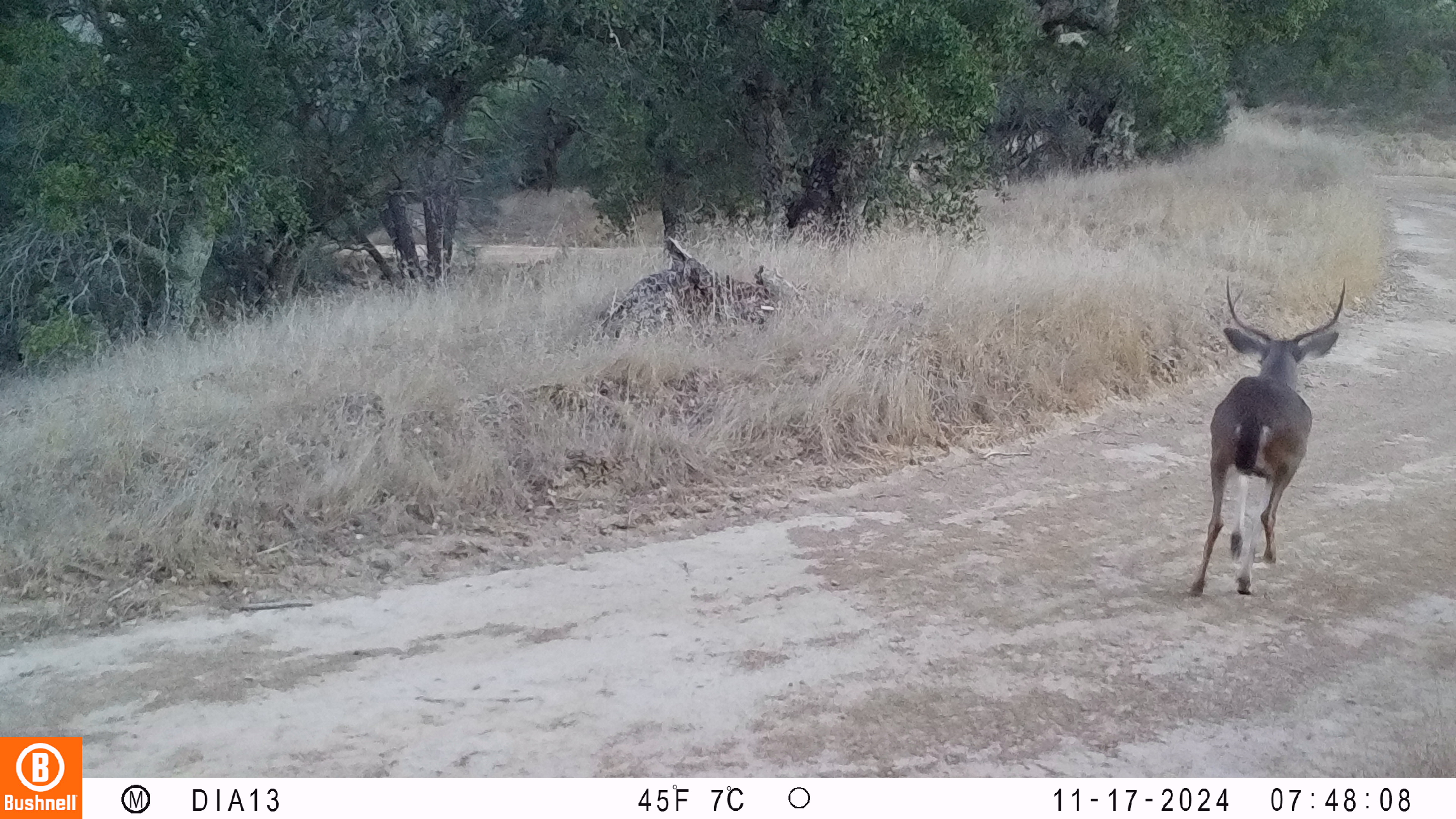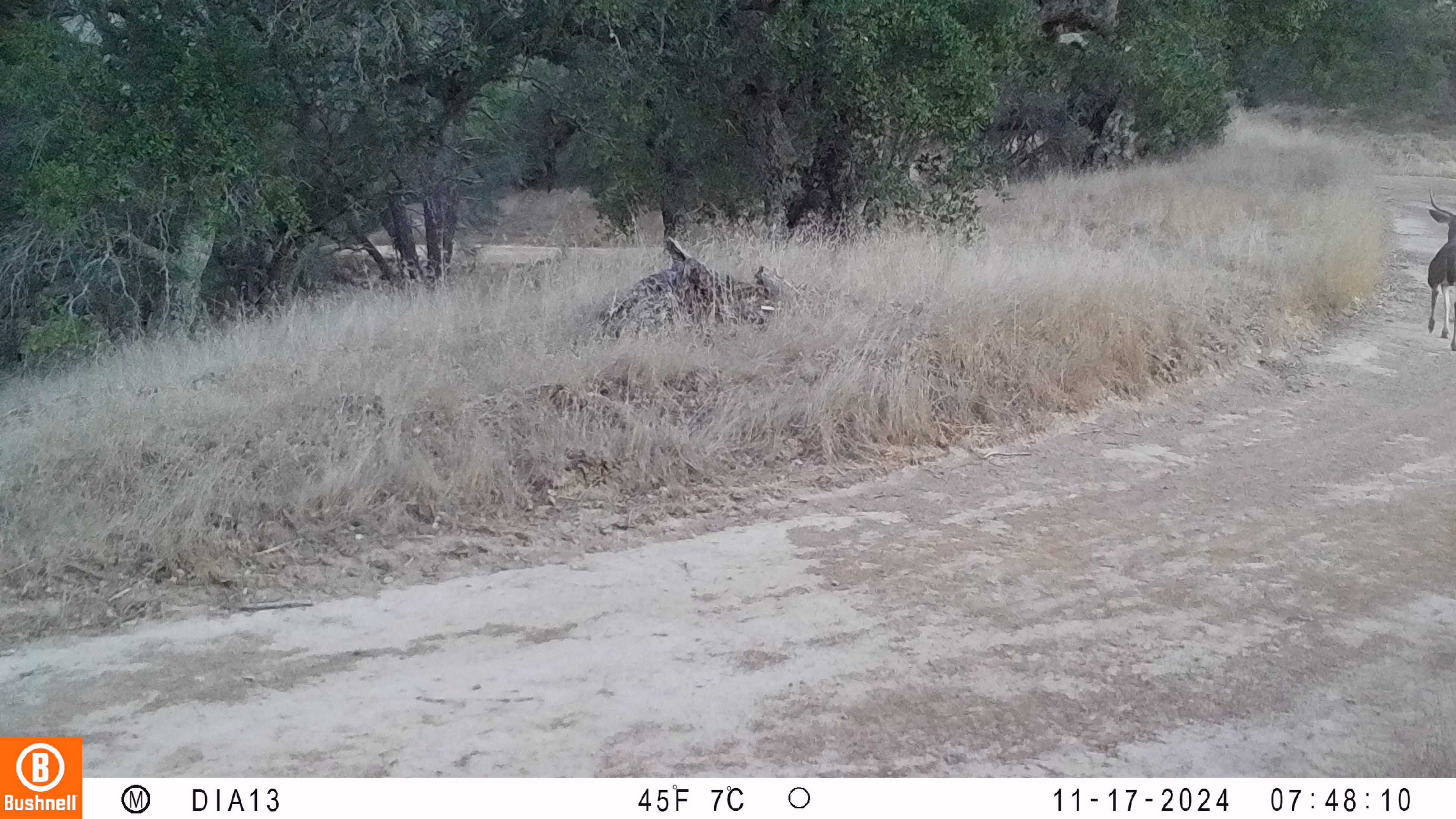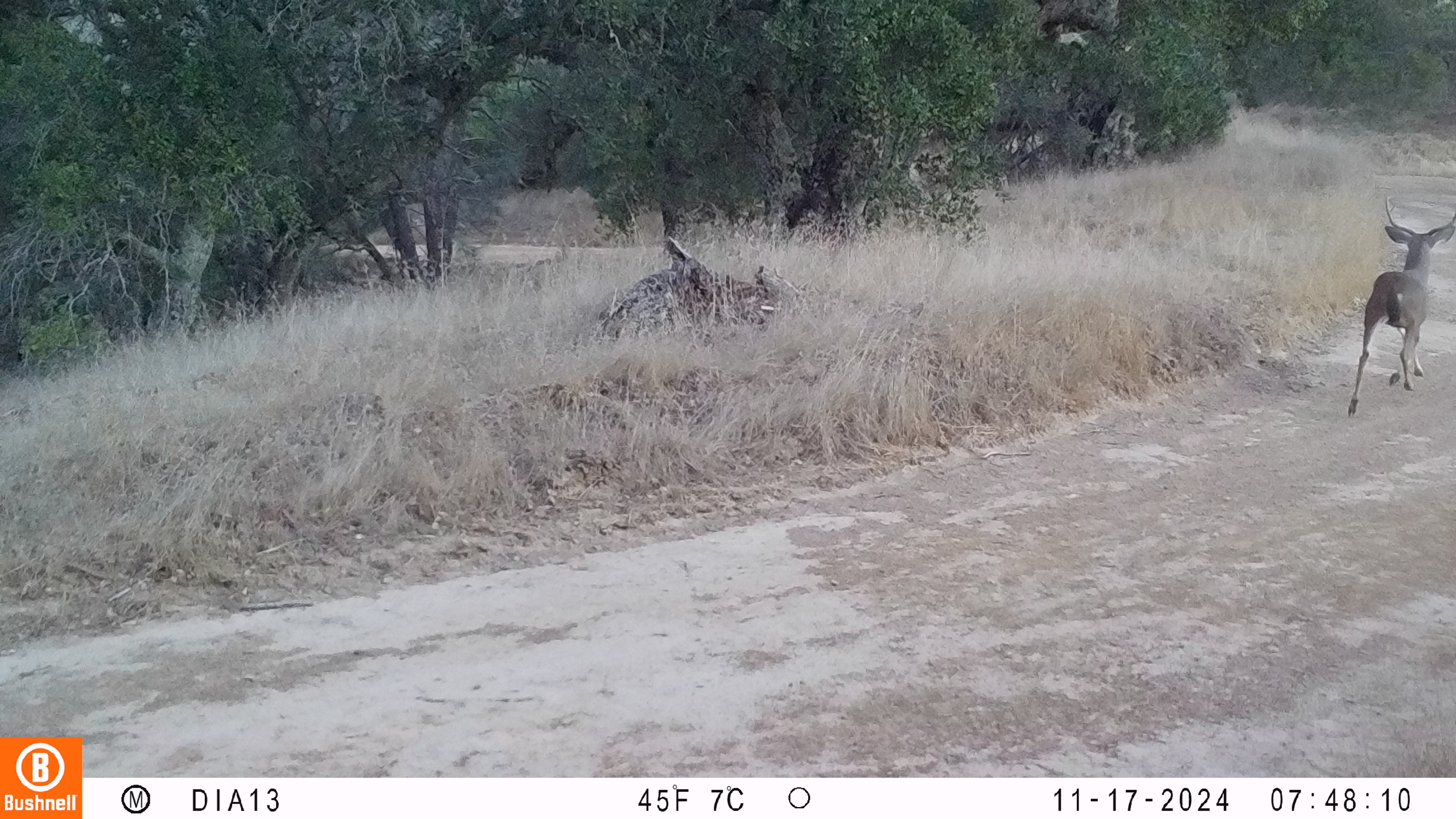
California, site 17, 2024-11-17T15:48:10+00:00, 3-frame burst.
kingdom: Animalia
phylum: Chordata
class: Mammalia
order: Artiodactyla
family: Cervidae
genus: Odocoileus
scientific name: Odocoileus hemionus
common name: mule deer